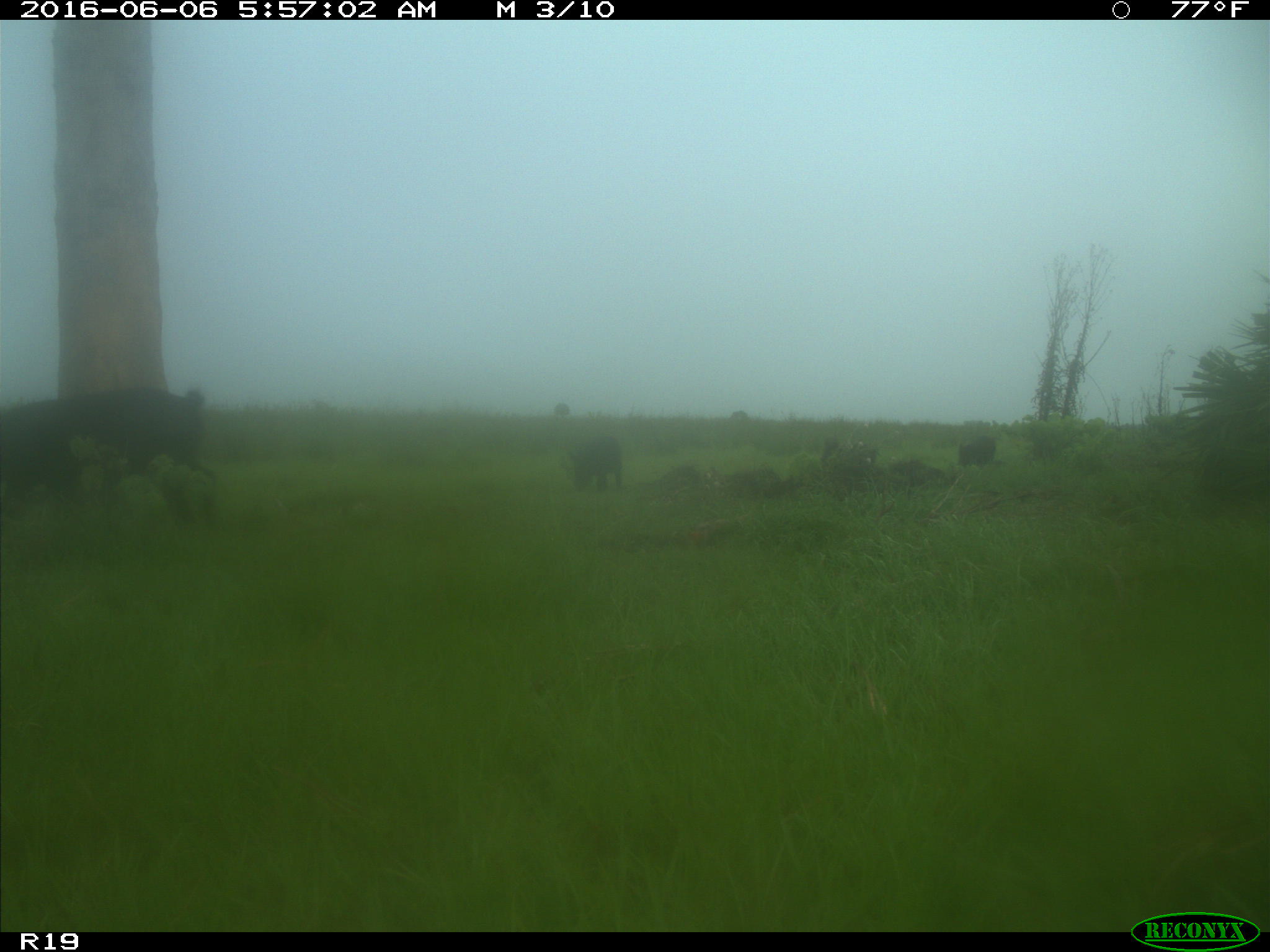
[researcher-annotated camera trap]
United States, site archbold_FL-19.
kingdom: Animalia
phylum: Chordata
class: Mammalia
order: Artiodactyla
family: Suidae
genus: Sus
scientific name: Sus scrofa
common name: wild boar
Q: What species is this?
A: Sus scrofa (wild boar).